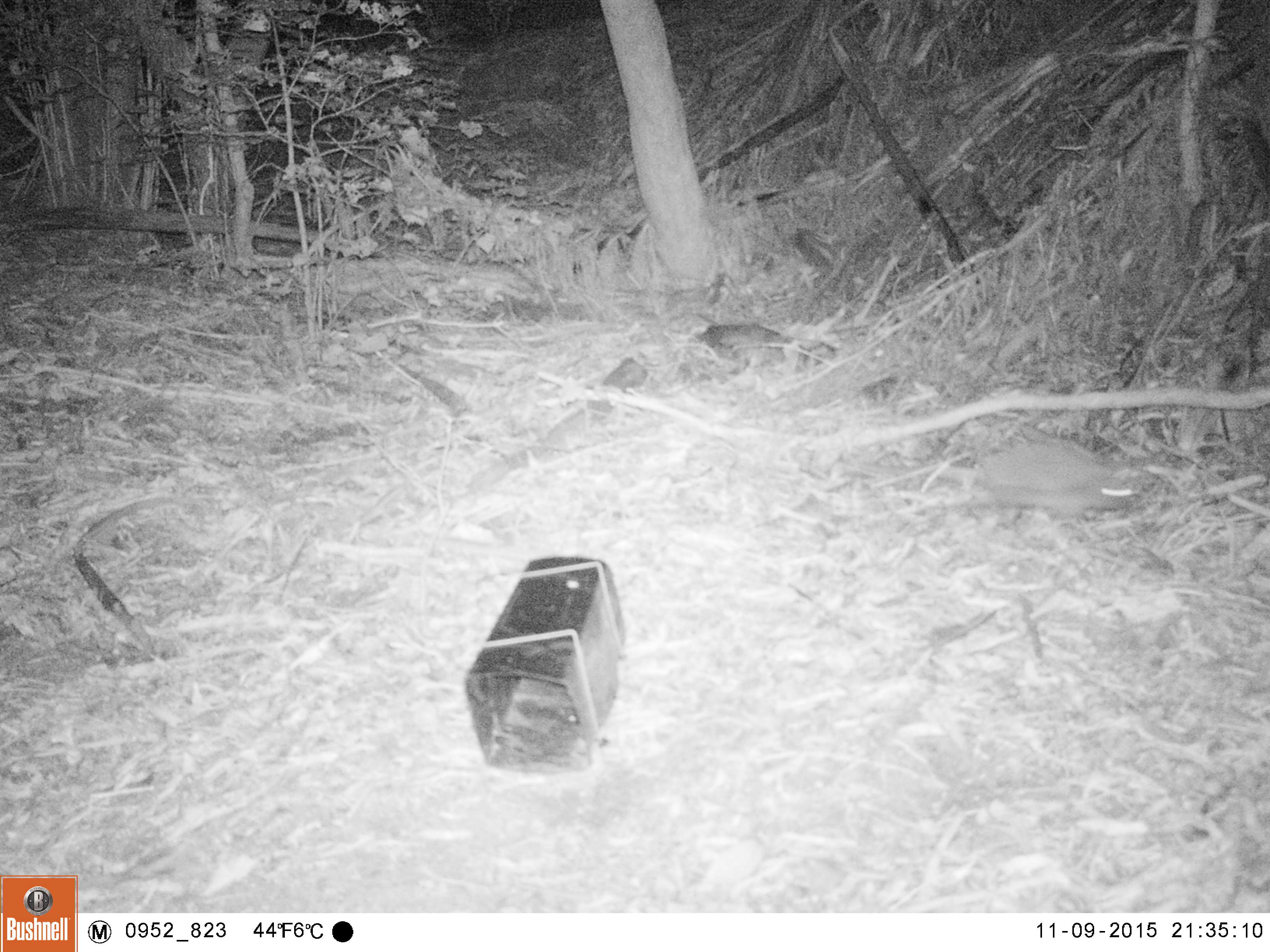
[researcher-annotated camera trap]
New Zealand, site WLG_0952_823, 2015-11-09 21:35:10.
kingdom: Animalia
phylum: Chordata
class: Mammalia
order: Eulipotyphla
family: Erinaceidae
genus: Erinaceus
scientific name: Erinaceus europaeus europaeus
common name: european hedgehog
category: hedgehog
Hedgehog (european hedgehog) (Erinaceus europaeus europaeus).